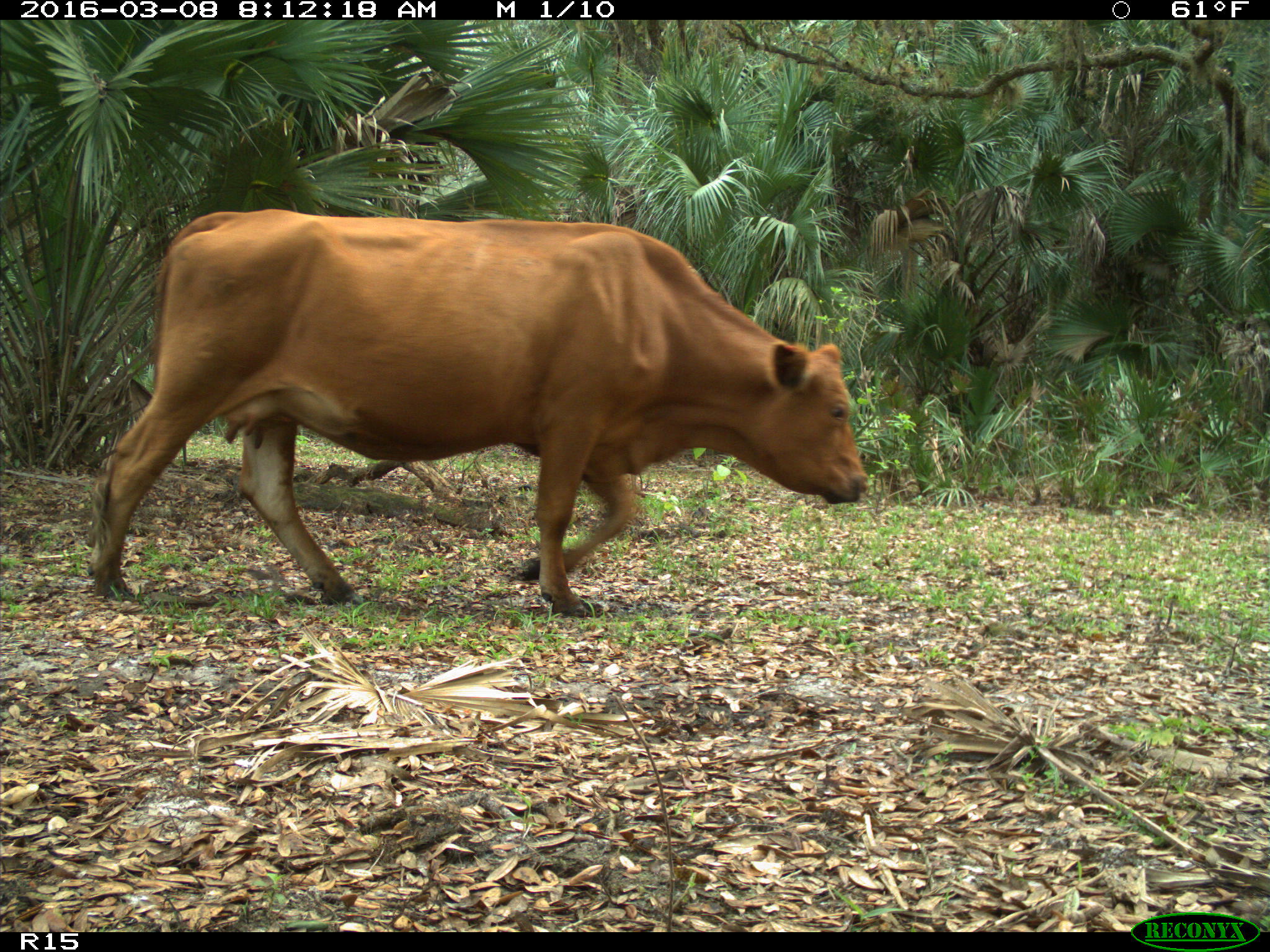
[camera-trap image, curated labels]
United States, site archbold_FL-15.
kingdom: Animalia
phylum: Chordata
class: Mammalia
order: Artiodactyla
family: Bovidae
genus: Bos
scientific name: Bos taurus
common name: domestic cow